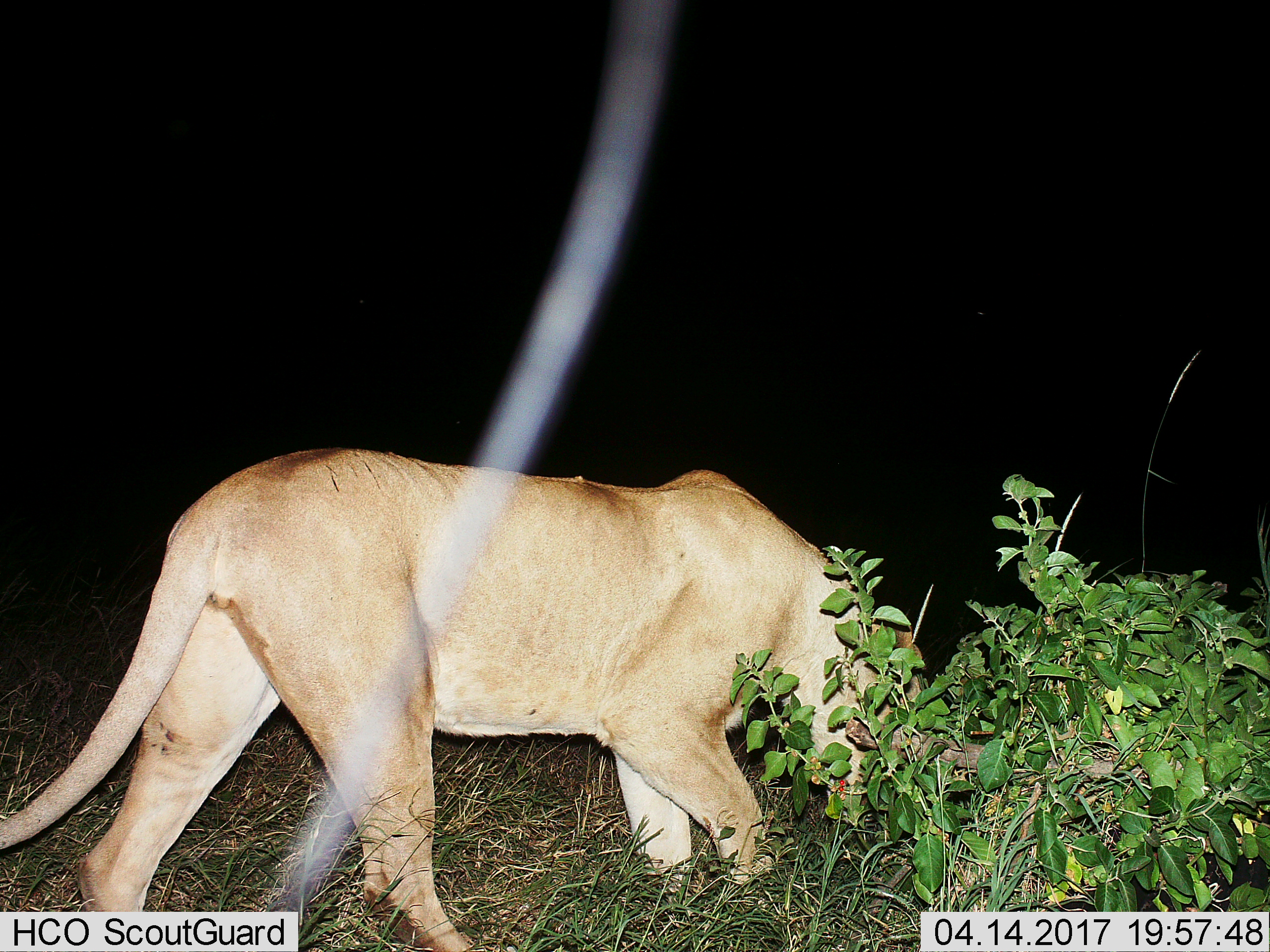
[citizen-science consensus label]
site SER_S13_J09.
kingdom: Animalia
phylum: Chordata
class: Mammalia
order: Carnivora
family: Felidae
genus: Panthera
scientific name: Panthera leo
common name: lion female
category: lionfemale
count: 1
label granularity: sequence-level